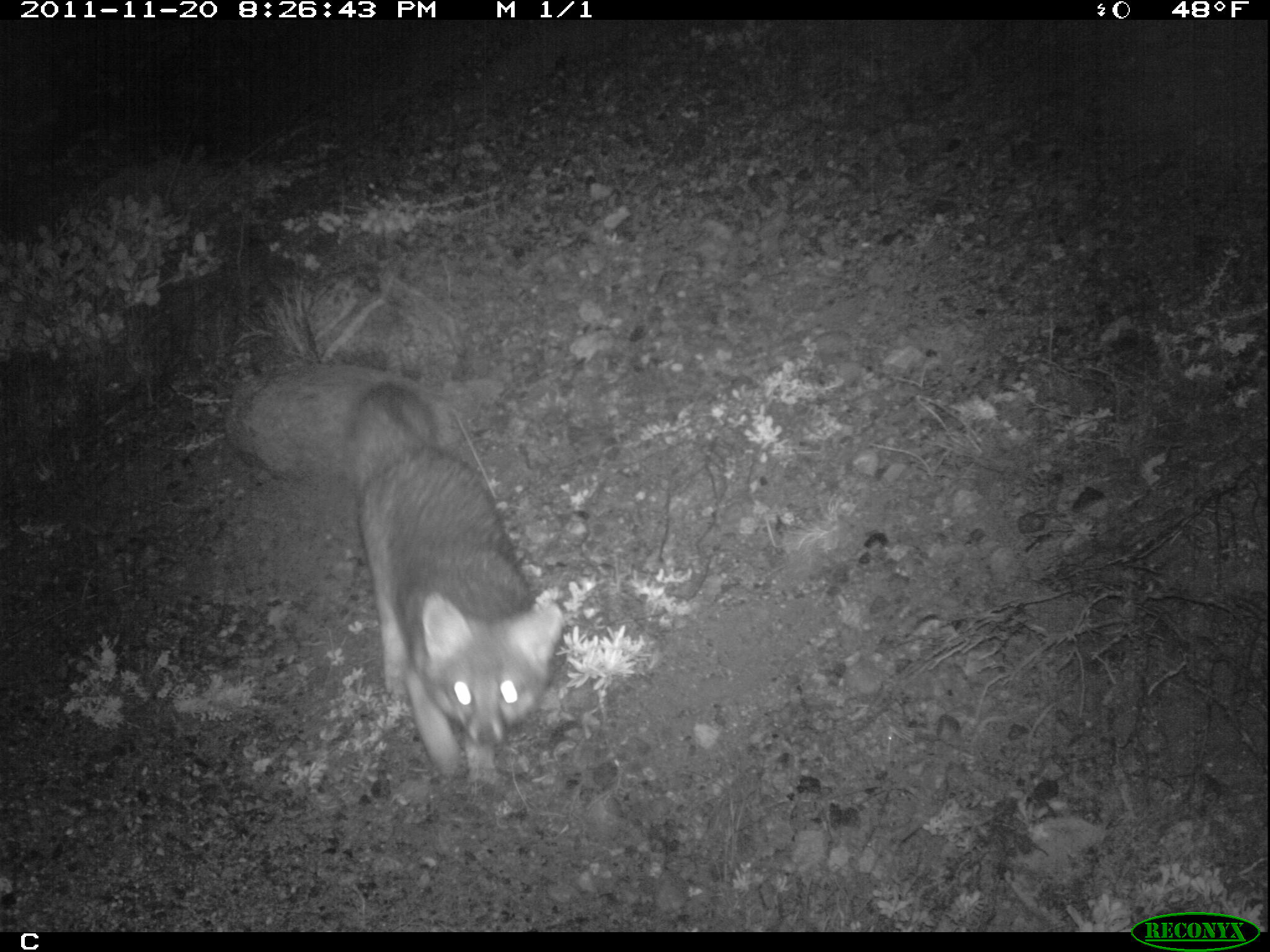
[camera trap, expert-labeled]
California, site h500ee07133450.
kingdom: Animalia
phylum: Chordata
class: Mammalia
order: Carnivora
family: Canidae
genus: Urocyon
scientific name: Urocyon littoralis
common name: island fox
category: fox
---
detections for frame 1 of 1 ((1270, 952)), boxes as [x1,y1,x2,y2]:
fox: [344,386,563,785]